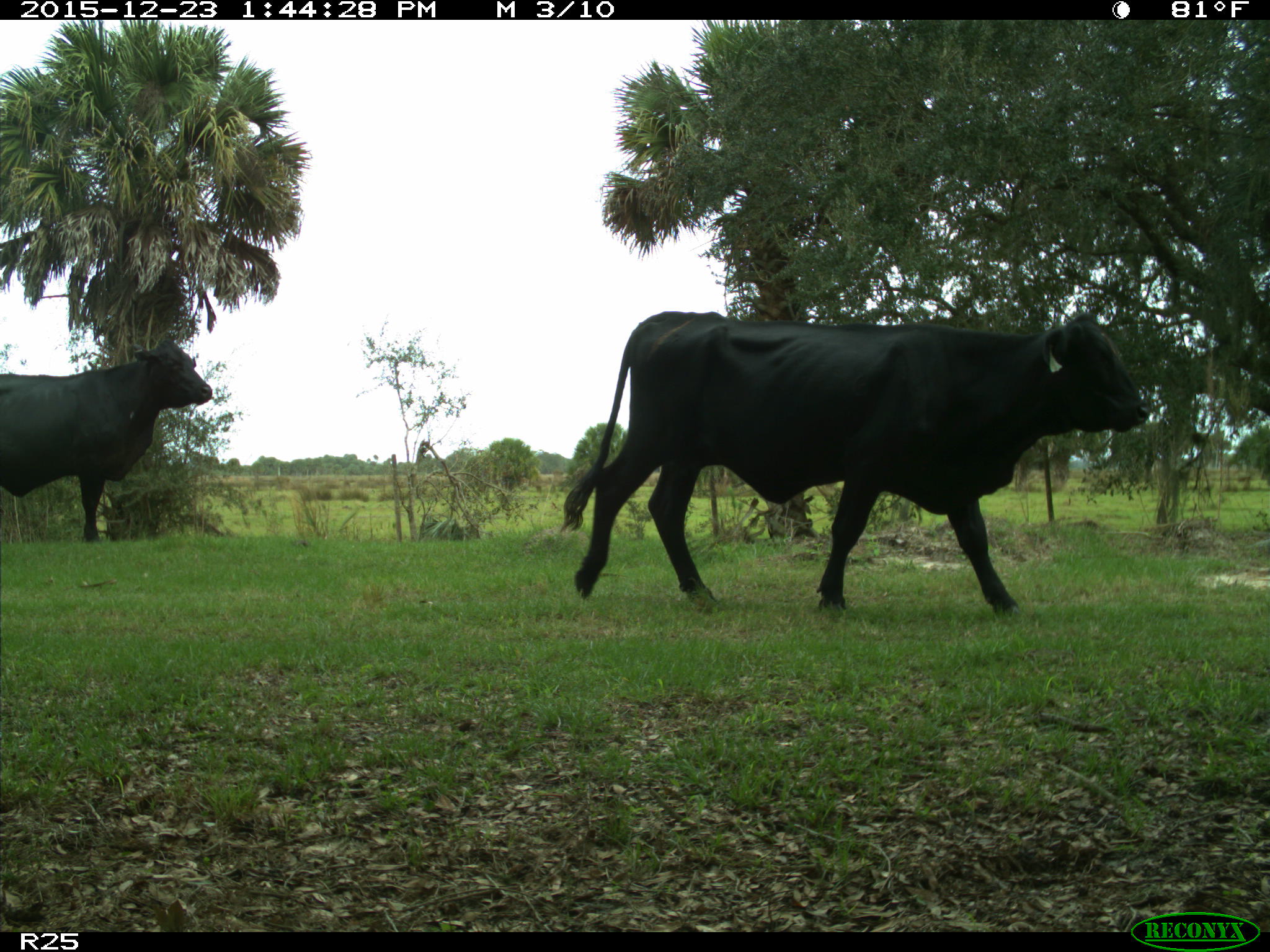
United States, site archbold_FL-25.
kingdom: Animalia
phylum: Chordata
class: Mammalia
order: Artiodactyla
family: Bovidae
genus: Bos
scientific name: Bos taurus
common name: domestic cow